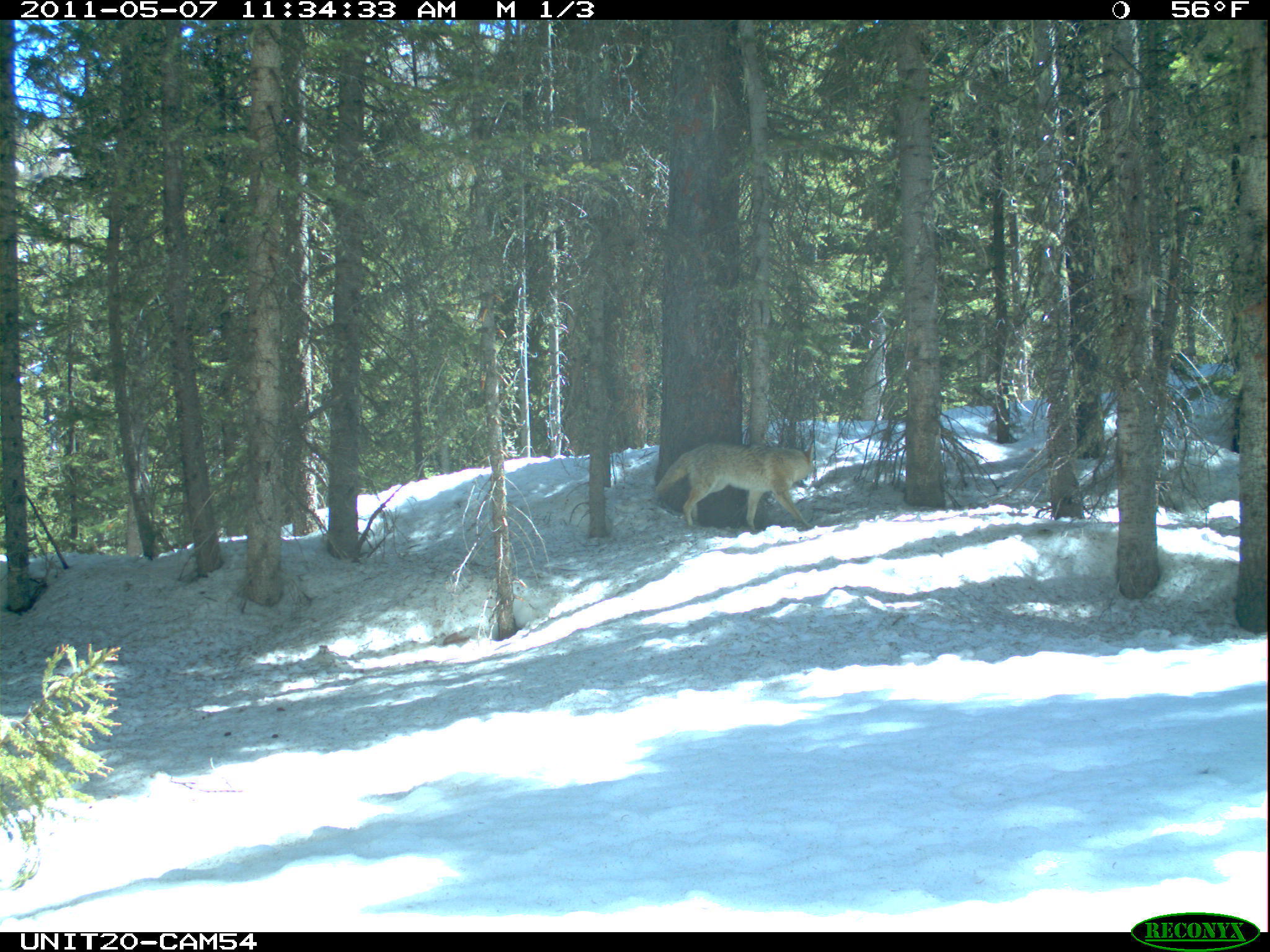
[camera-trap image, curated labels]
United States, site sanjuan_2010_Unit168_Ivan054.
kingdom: Animalia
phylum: Chordata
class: Mammalia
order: Carnivora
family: Canidae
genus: Canis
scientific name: Canis latrans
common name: coyote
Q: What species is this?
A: Canis latrans (coyote).